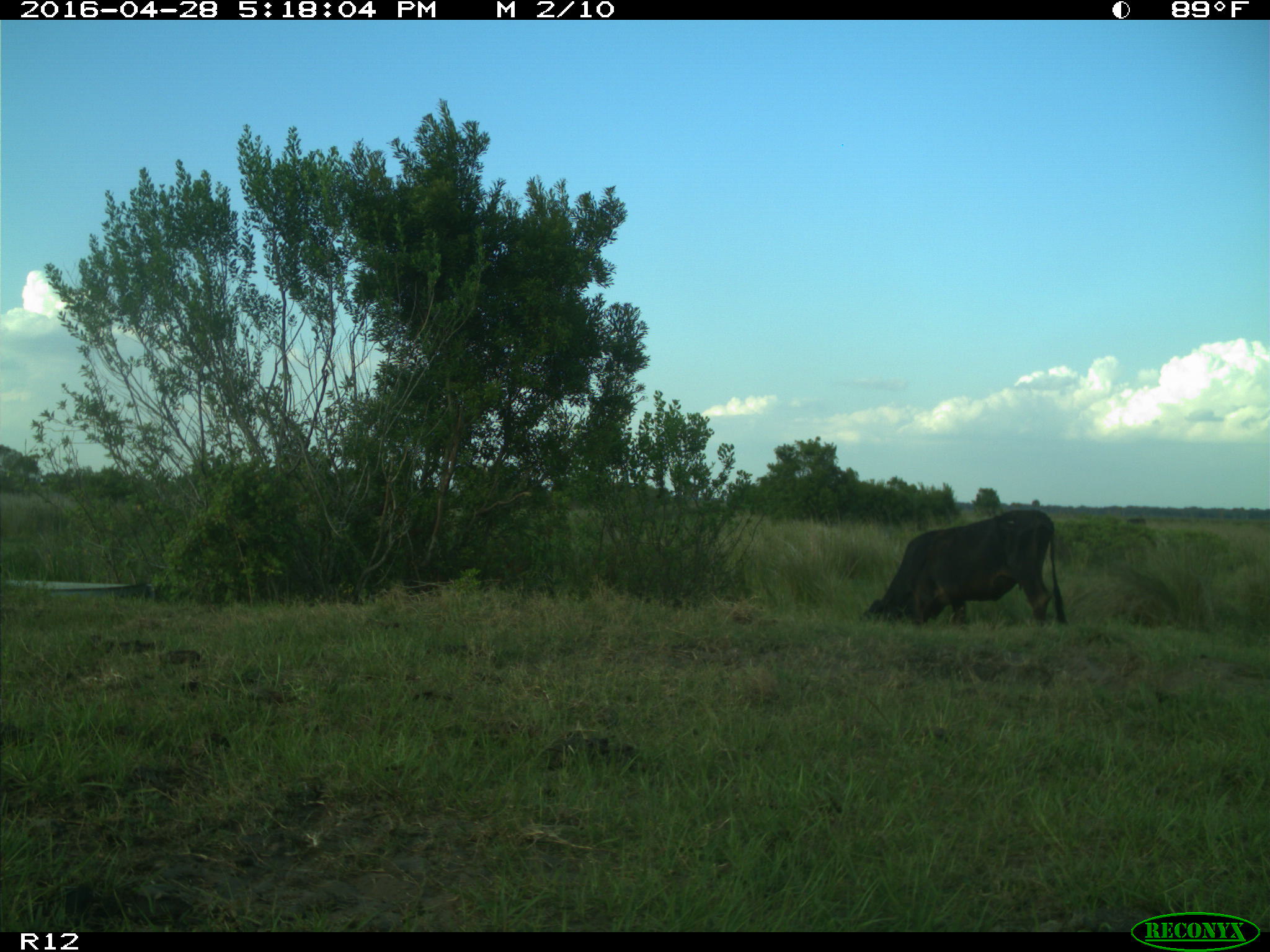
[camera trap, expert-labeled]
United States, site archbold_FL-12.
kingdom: Animalia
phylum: Chordata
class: Mammalia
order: Artiodactyla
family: Bovidae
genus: Bos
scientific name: Bos taurus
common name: domestic cow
Bos taurus (domestic cow).